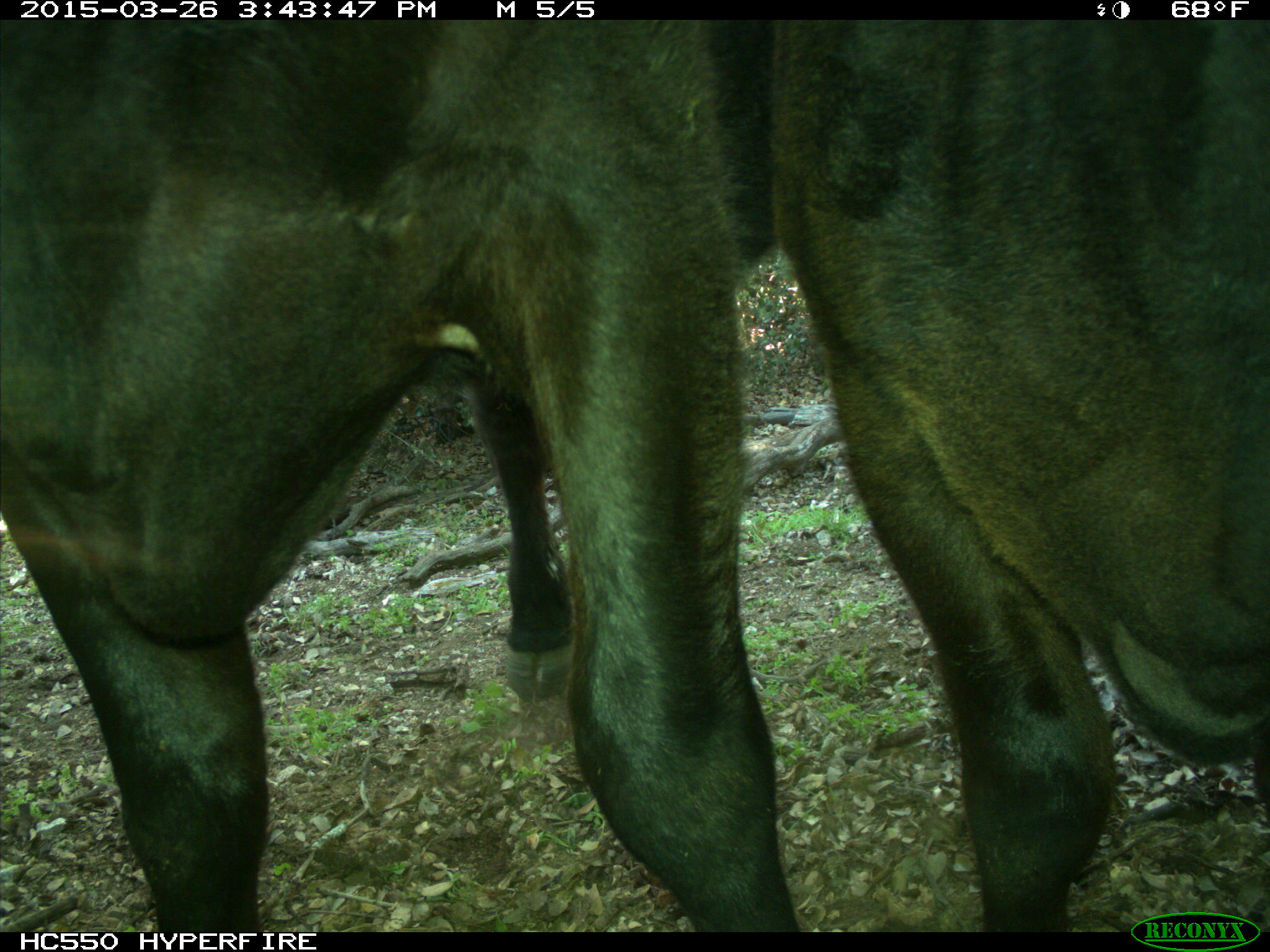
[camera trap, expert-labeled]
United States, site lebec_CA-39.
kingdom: Animalia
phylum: Chordata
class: Mammalia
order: Artiodactyla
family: Bovidae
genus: Bos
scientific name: Bos taurus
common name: domestic cow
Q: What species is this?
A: Bos taurus (domestic cow).